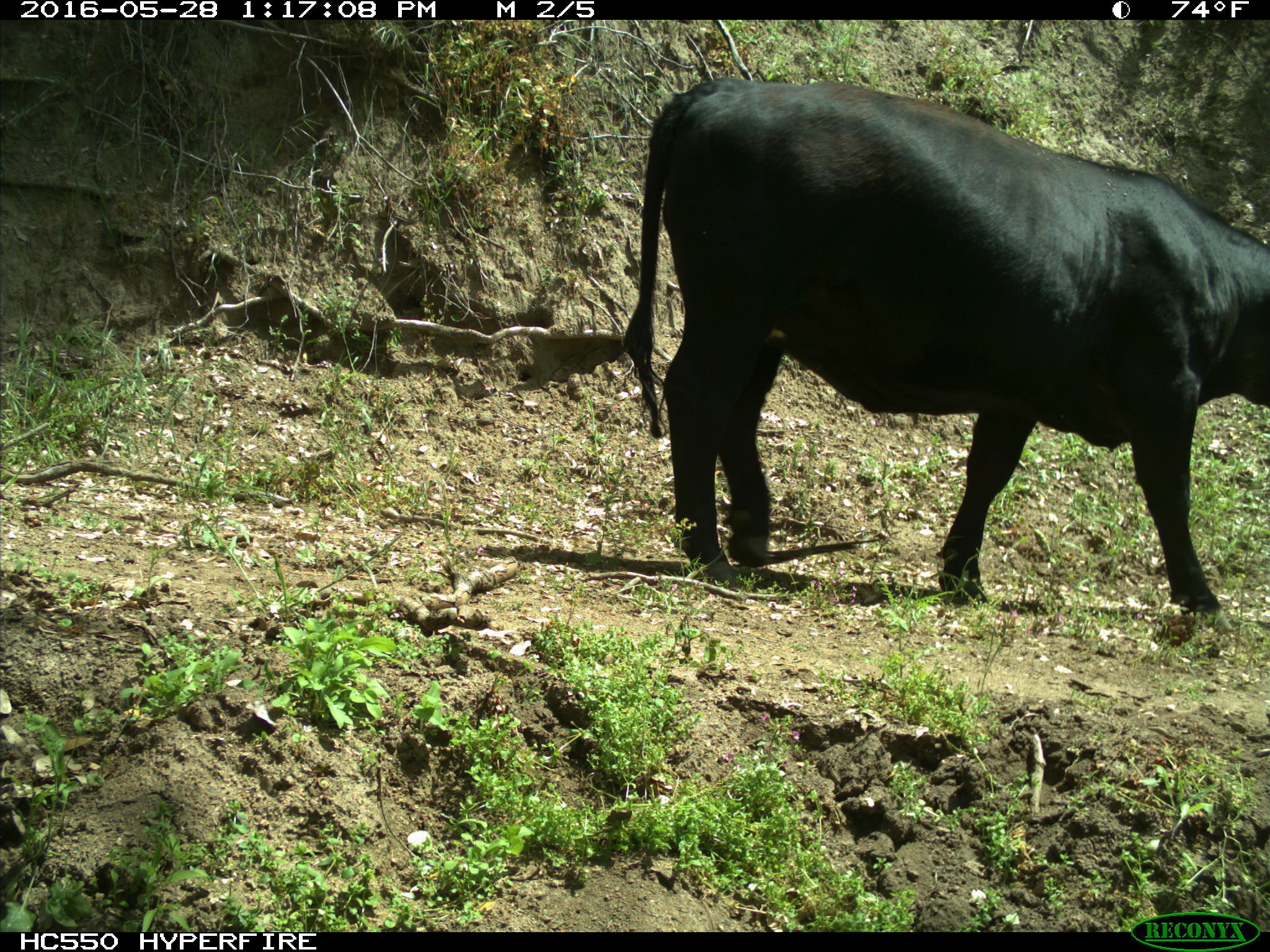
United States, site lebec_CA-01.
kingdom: Animalia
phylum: Chordata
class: Mammalia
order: Artiodactyla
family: Bovidae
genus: Bos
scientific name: Bos taurus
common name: domestic cow